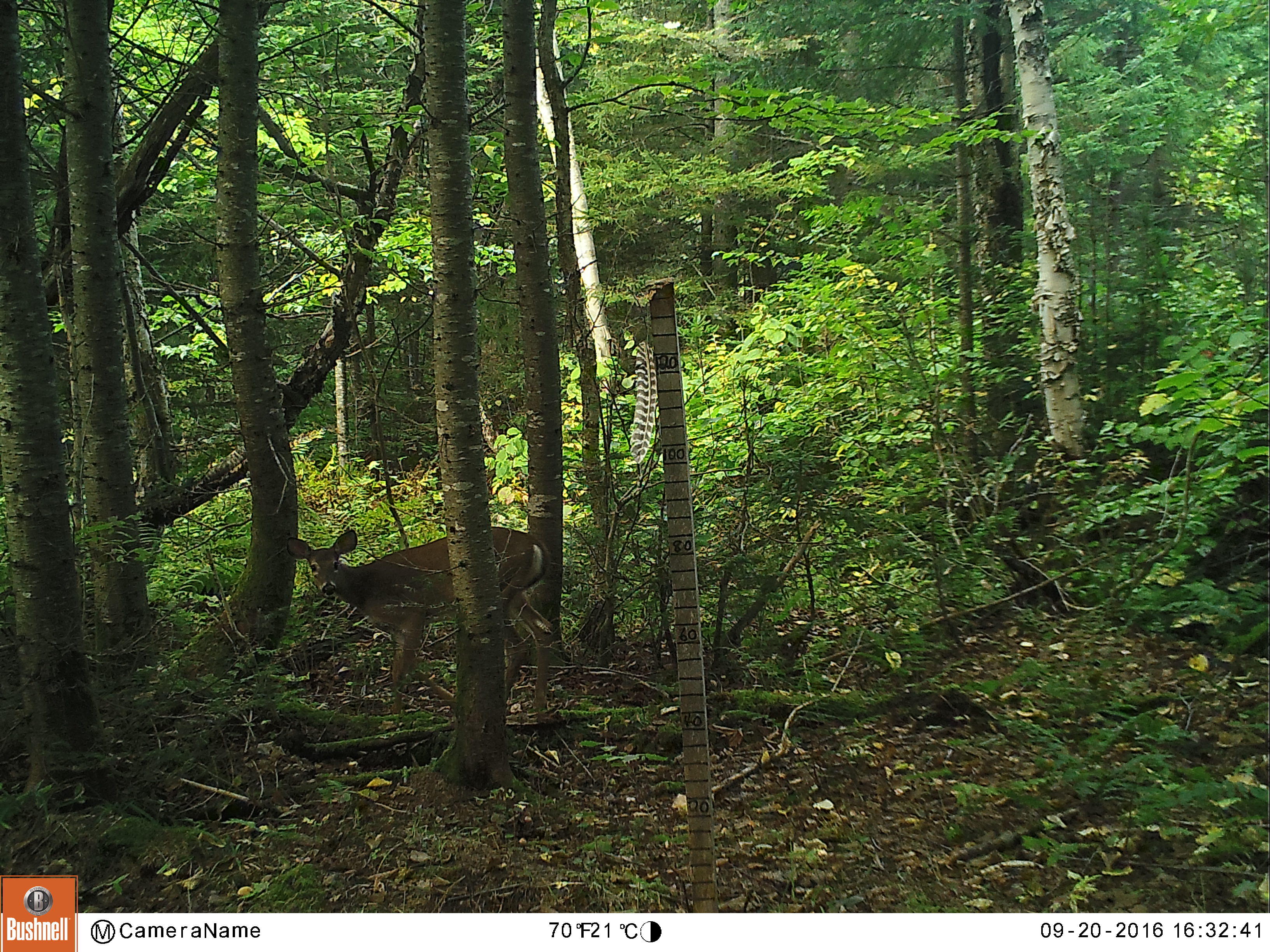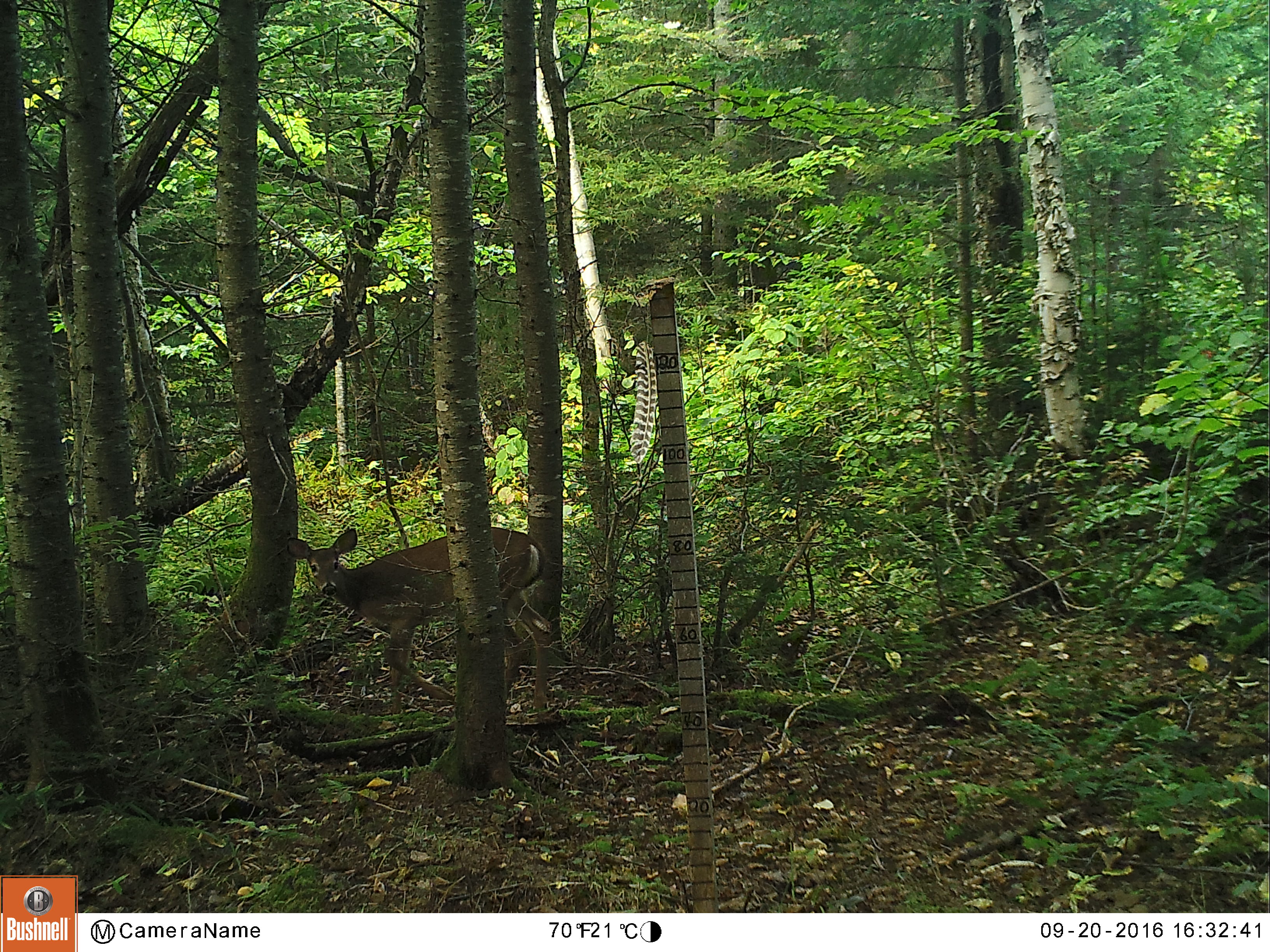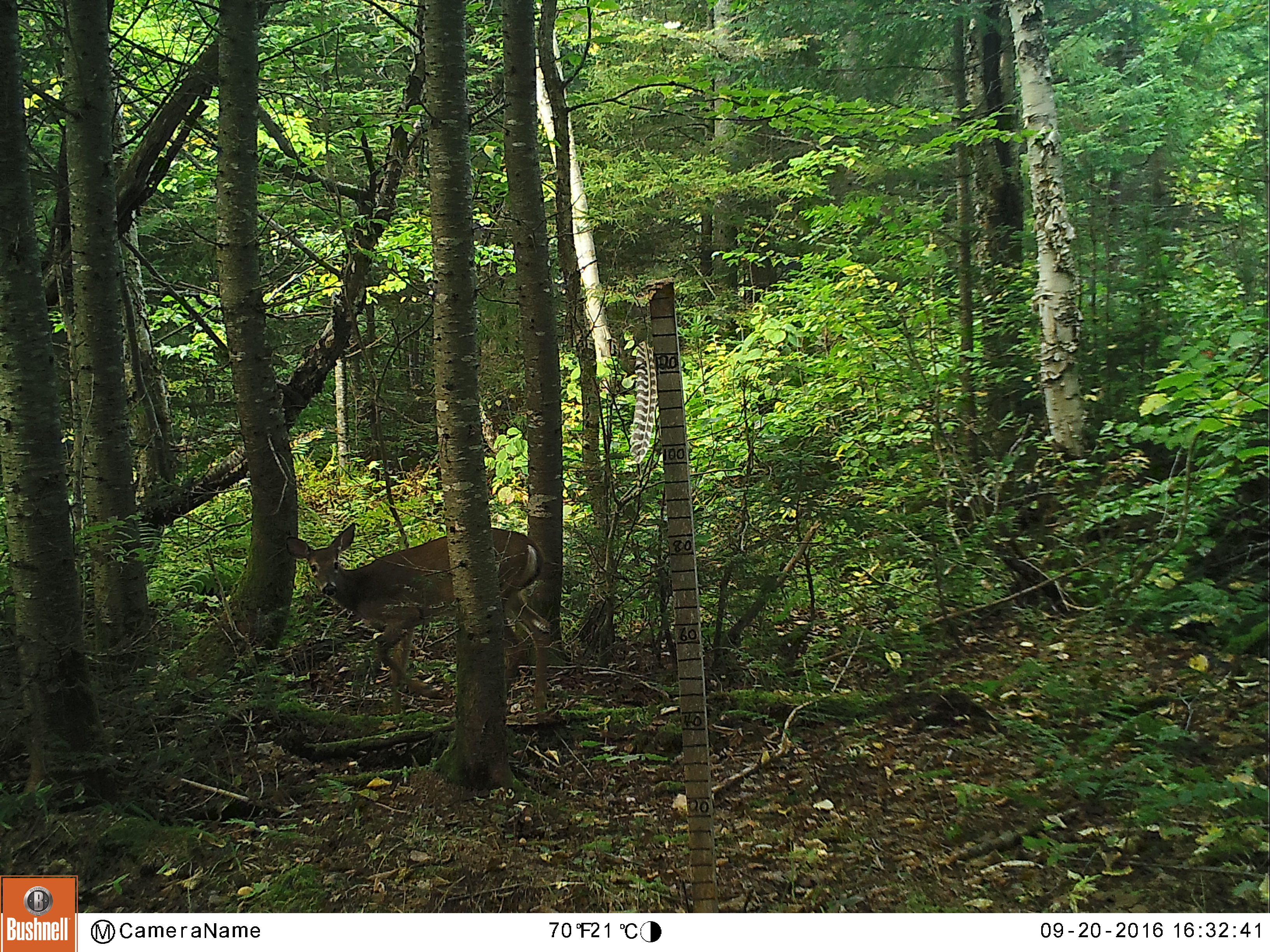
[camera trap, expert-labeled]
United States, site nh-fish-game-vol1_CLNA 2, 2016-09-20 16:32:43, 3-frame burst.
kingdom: Animalia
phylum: Chordata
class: Mammalia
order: Artiodactyla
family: Cervidae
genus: Odocoileus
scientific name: Odocoileus virginianus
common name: white-tailed deer